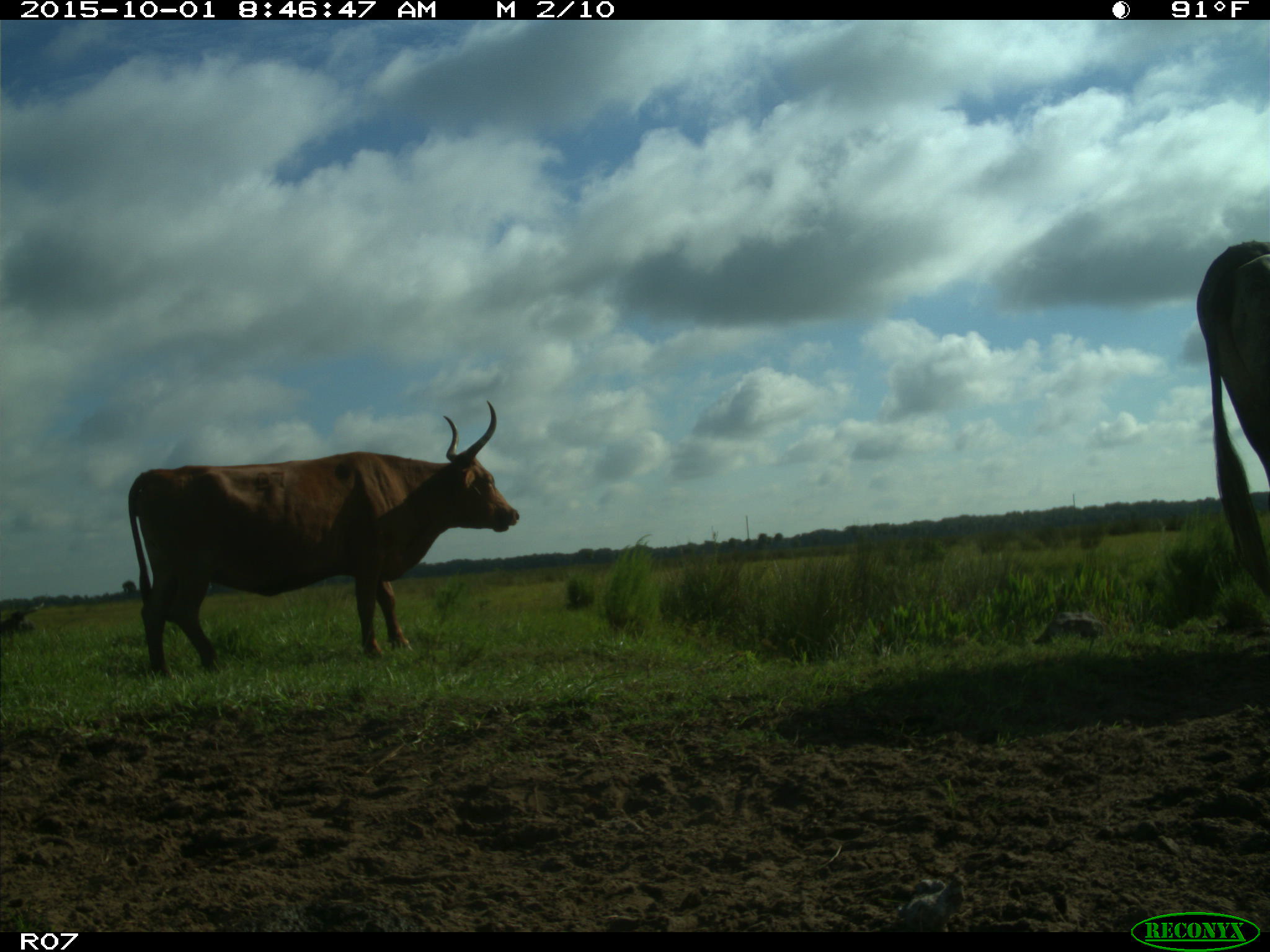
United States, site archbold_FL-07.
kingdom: Animalia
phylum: Chordata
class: Mammalia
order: Artiodactyla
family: Bovidae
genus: Bos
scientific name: Bos taurus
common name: domestic cow